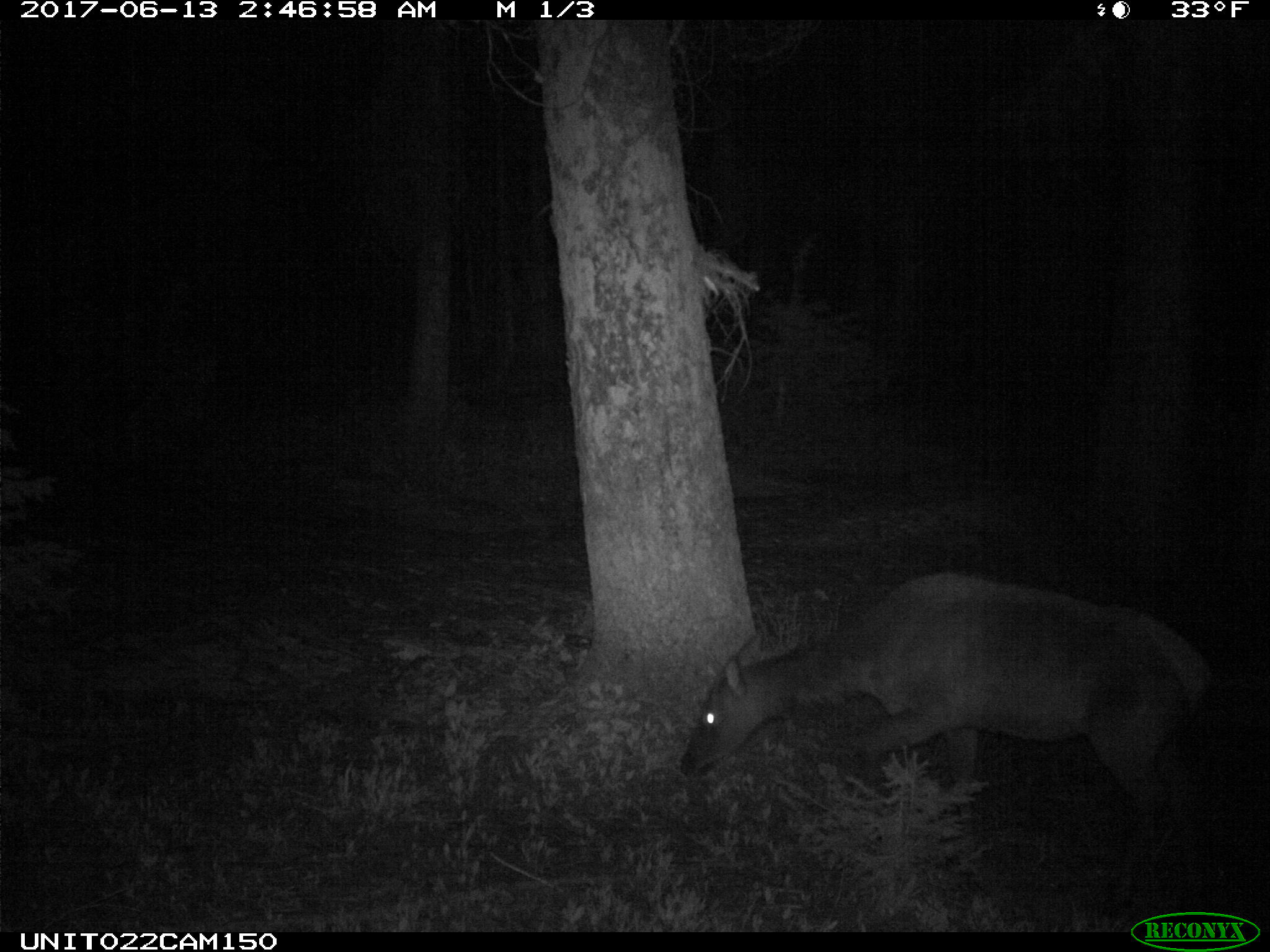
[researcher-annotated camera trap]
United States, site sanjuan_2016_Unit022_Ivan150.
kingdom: Animalia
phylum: Chordata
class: Mammalia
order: Artiodactyla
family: Cervidae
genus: Cervus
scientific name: Cervus elaphus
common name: red deer